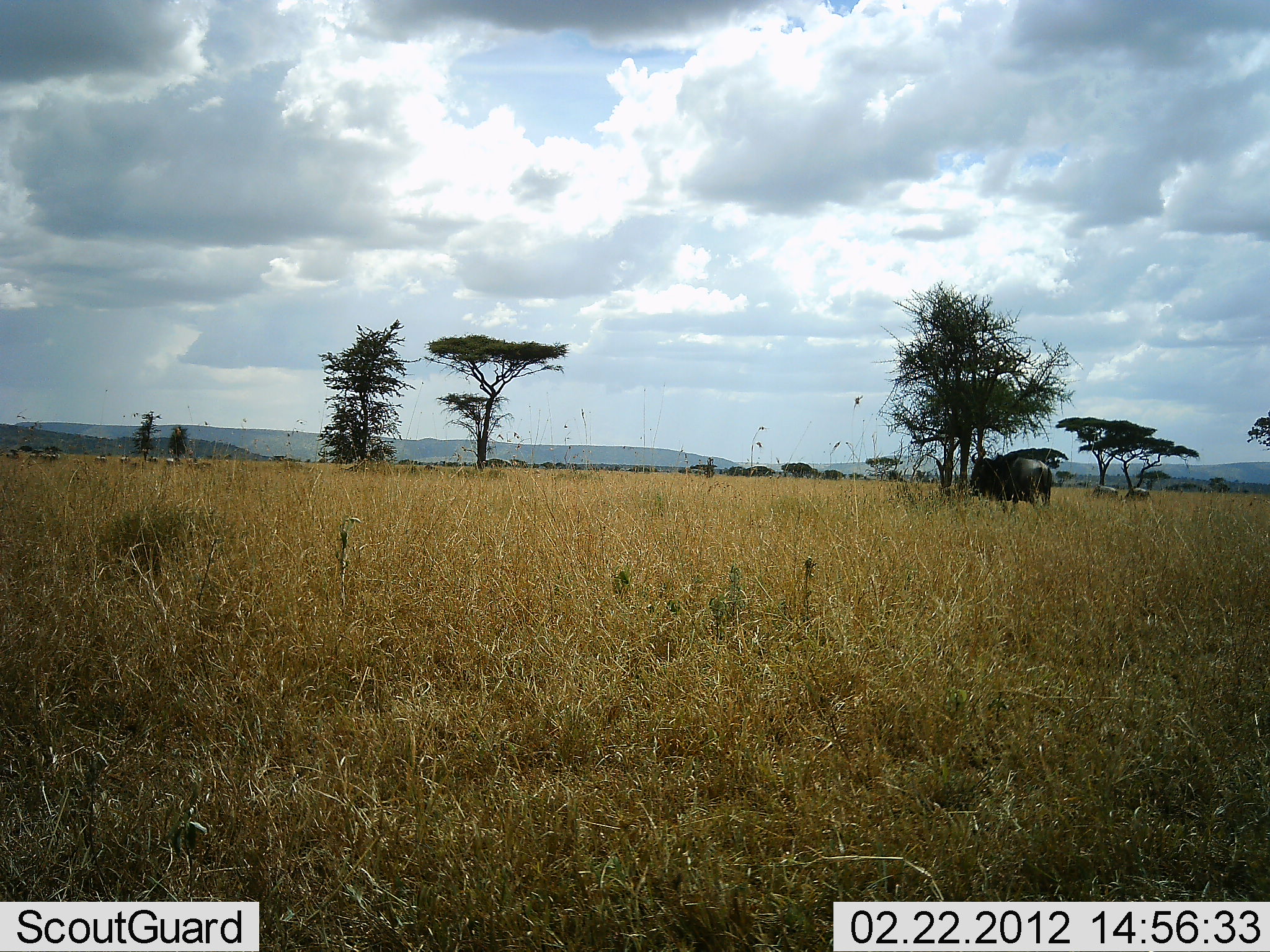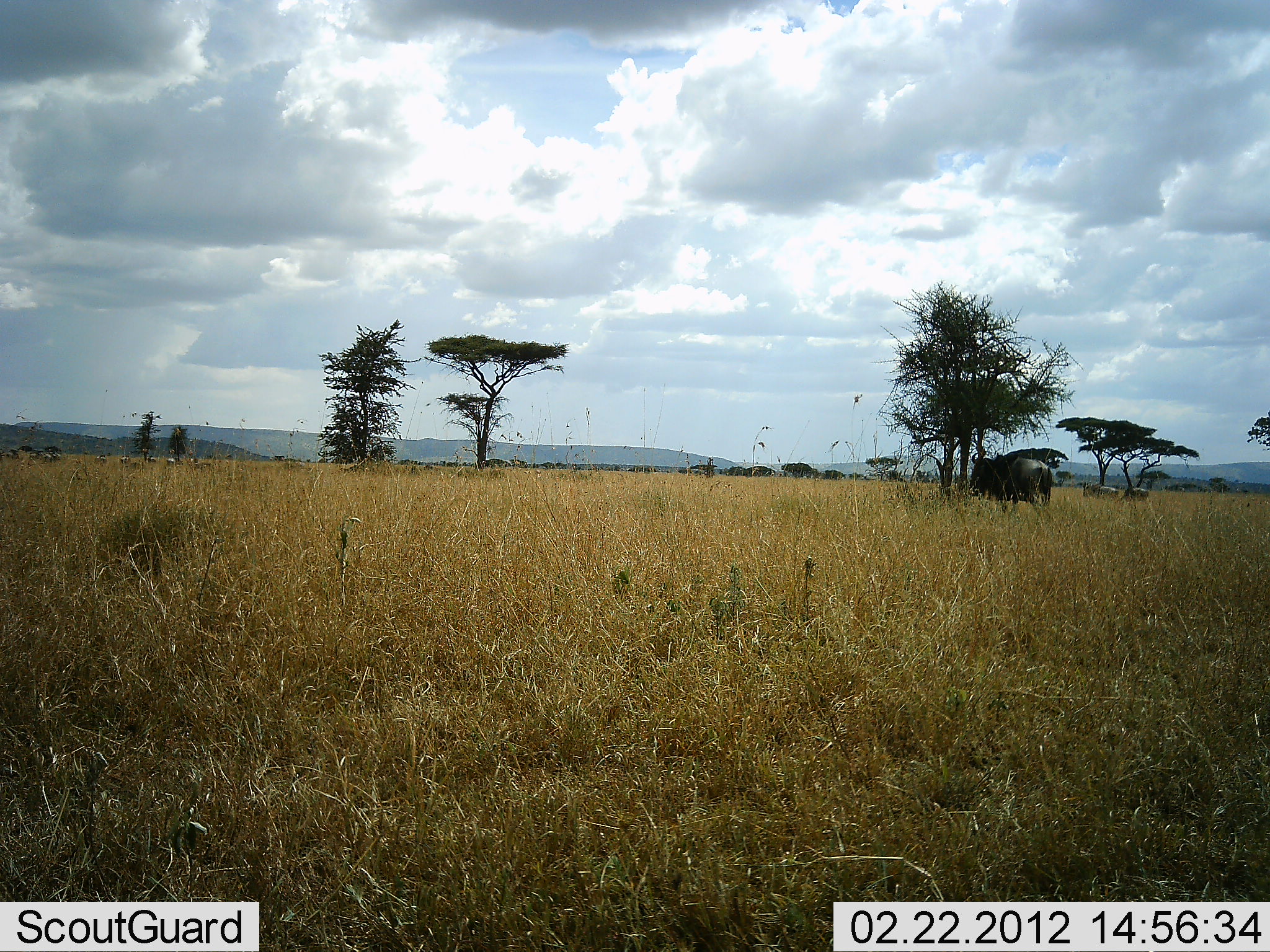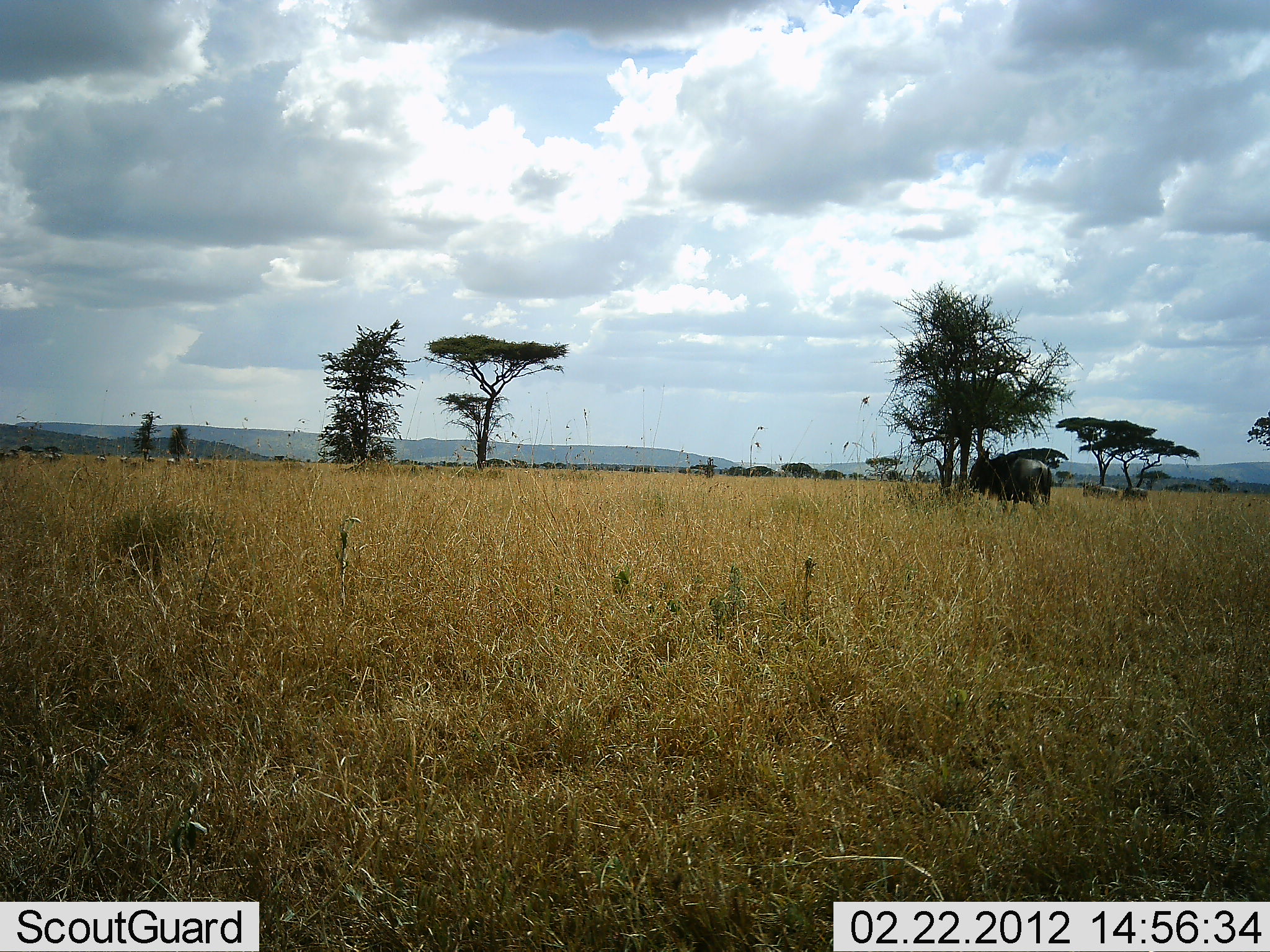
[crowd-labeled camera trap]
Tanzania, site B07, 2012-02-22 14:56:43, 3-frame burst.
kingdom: Animalia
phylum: Chordata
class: Mammalia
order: Artiodactyla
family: Bovidae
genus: Connochaetes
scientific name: Connochaetes taurinus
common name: blue wildebeest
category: wildebeest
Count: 3.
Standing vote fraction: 75%.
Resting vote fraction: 17%.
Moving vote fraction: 12%.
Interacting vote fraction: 4%.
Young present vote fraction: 4%.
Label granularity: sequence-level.